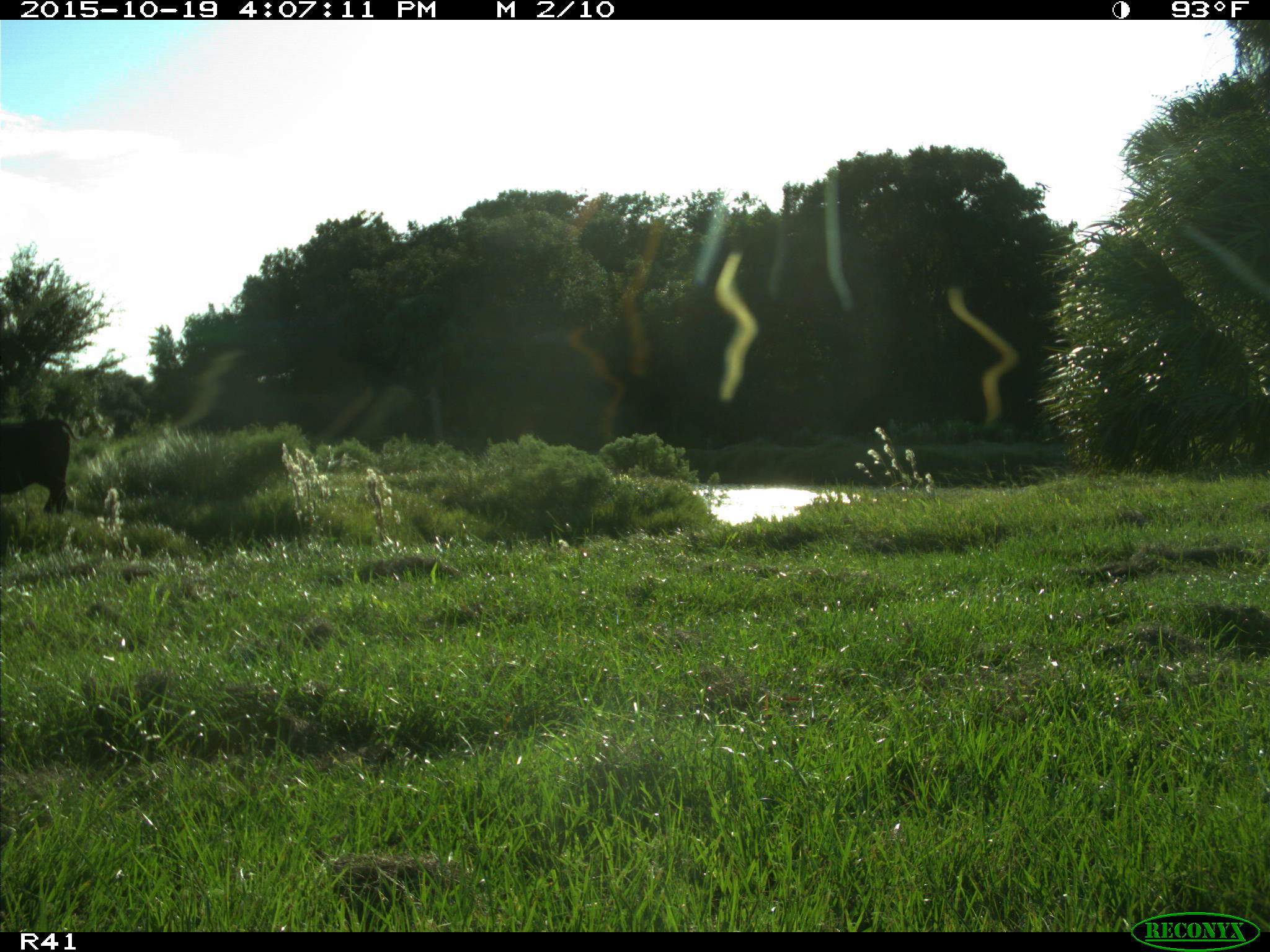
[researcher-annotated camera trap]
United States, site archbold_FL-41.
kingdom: Animalia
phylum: Chordata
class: Mammalia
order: Artiodactyla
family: Bovidae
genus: Bos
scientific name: Bos taurus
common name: domestic cow